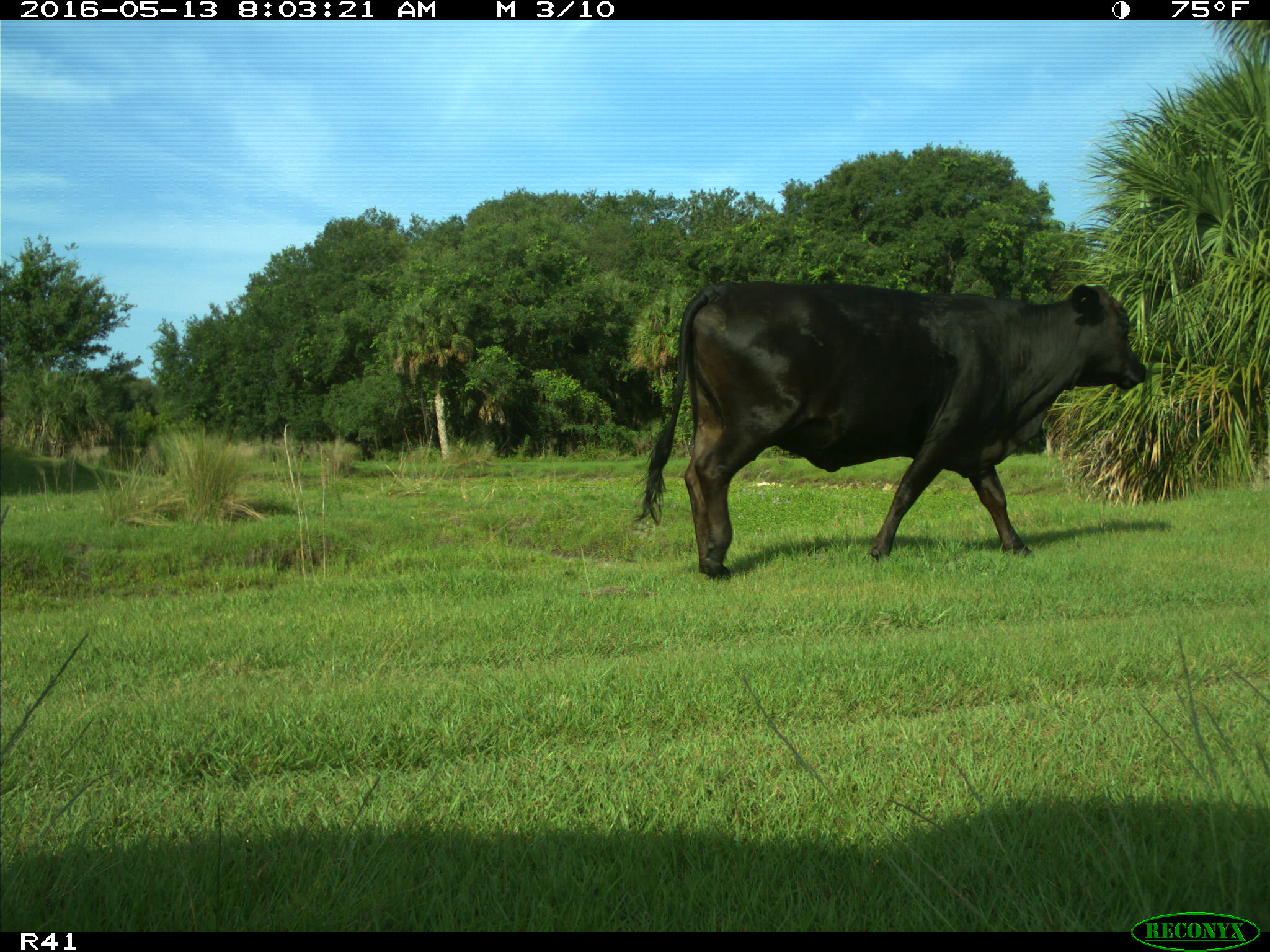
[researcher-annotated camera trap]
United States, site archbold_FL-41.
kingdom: Animalia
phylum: Chordata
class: Mammalia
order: Artiodactyla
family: Bovidae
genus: Bos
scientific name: Bos taurus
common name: domestic cow